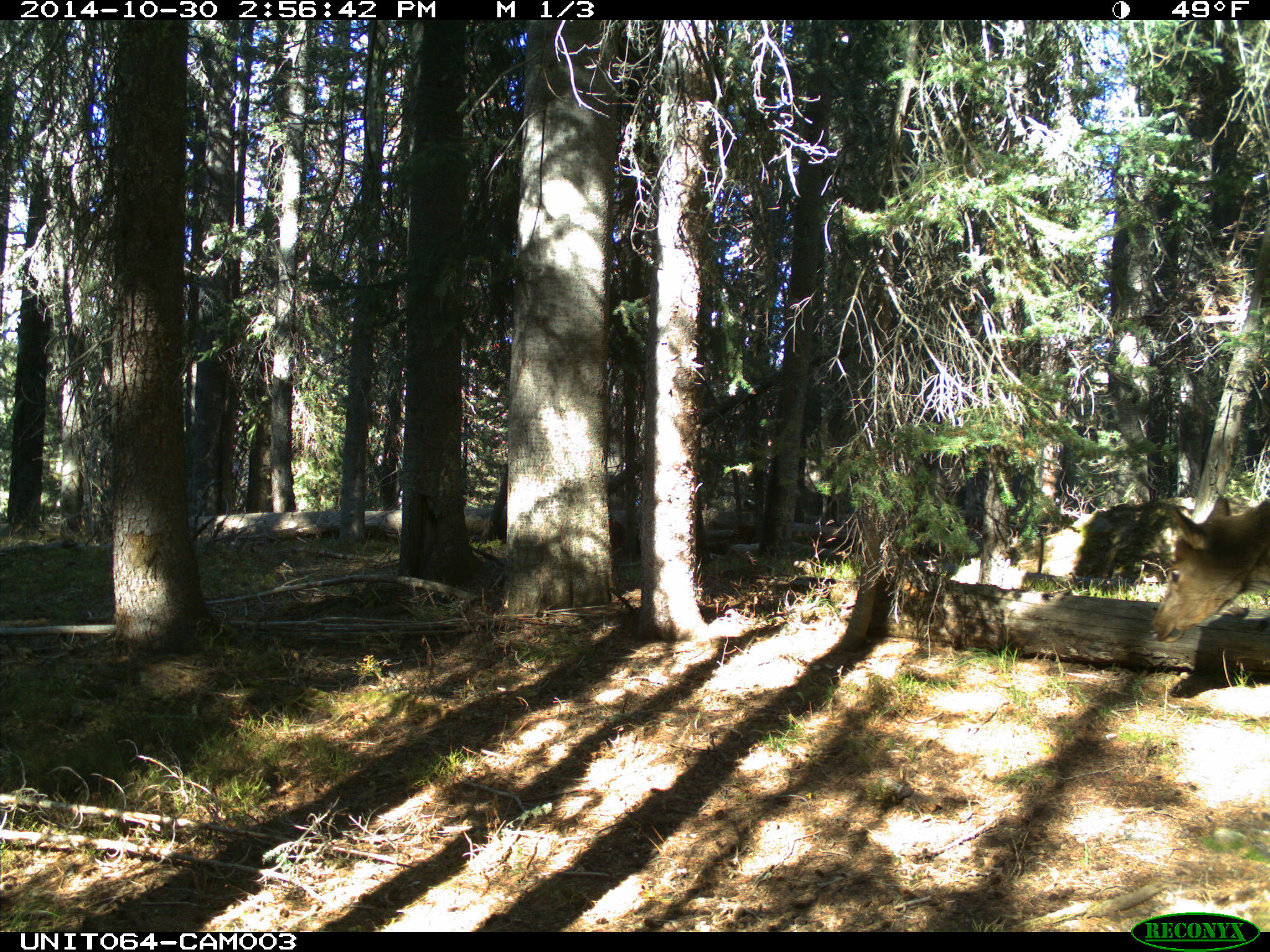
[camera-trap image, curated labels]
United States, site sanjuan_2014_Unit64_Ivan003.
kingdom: Animalia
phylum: Chordata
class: Mammalia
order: Artiodactyla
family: Cervidae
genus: Cervus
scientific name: Cervus elaphus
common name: red deer